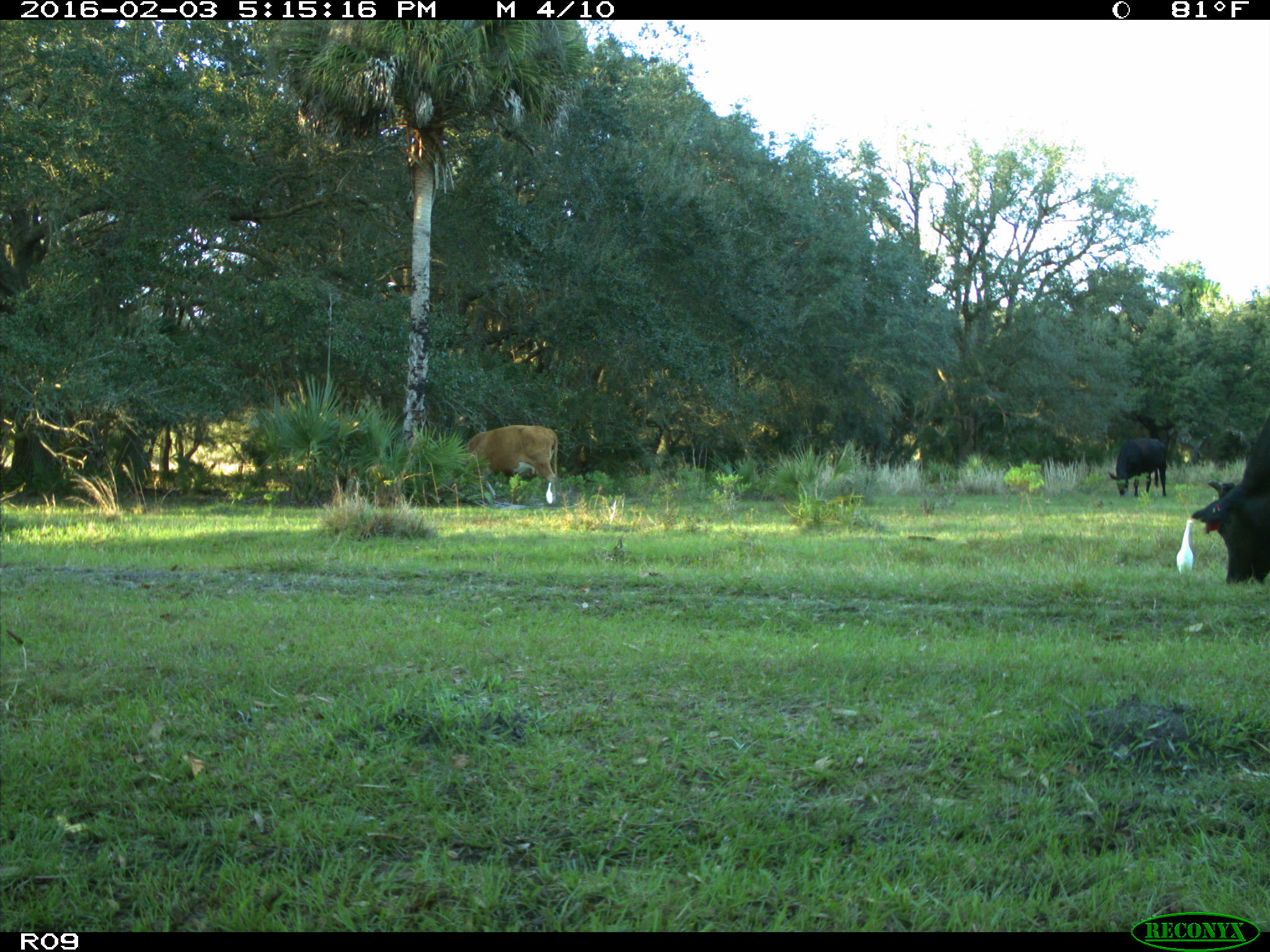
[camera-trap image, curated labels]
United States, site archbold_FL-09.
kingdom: Animalia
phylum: Chordata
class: Mammalia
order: Artiodactyla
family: Bovidae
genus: Bos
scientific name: Bos taurus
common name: domestic cow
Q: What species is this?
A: Bos taurus (domestic cow).